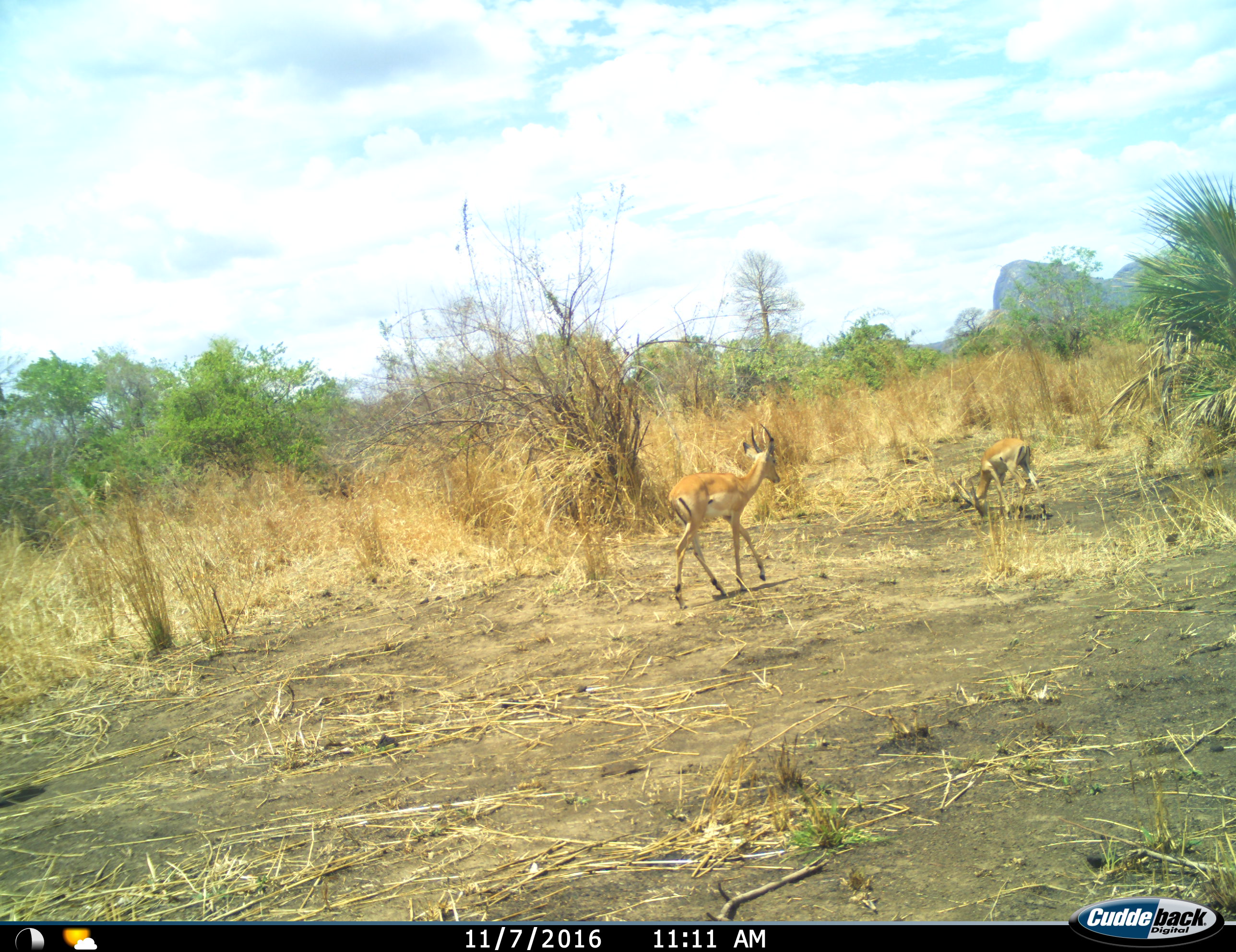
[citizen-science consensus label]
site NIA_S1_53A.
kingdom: Animalia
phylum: Chordata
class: Mammalia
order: Artiodactyla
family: Bovidae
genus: Aepyceros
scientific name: Aepyceros melampus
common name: impala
Impala (Aepyceros melampus), count 2. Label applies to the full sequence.